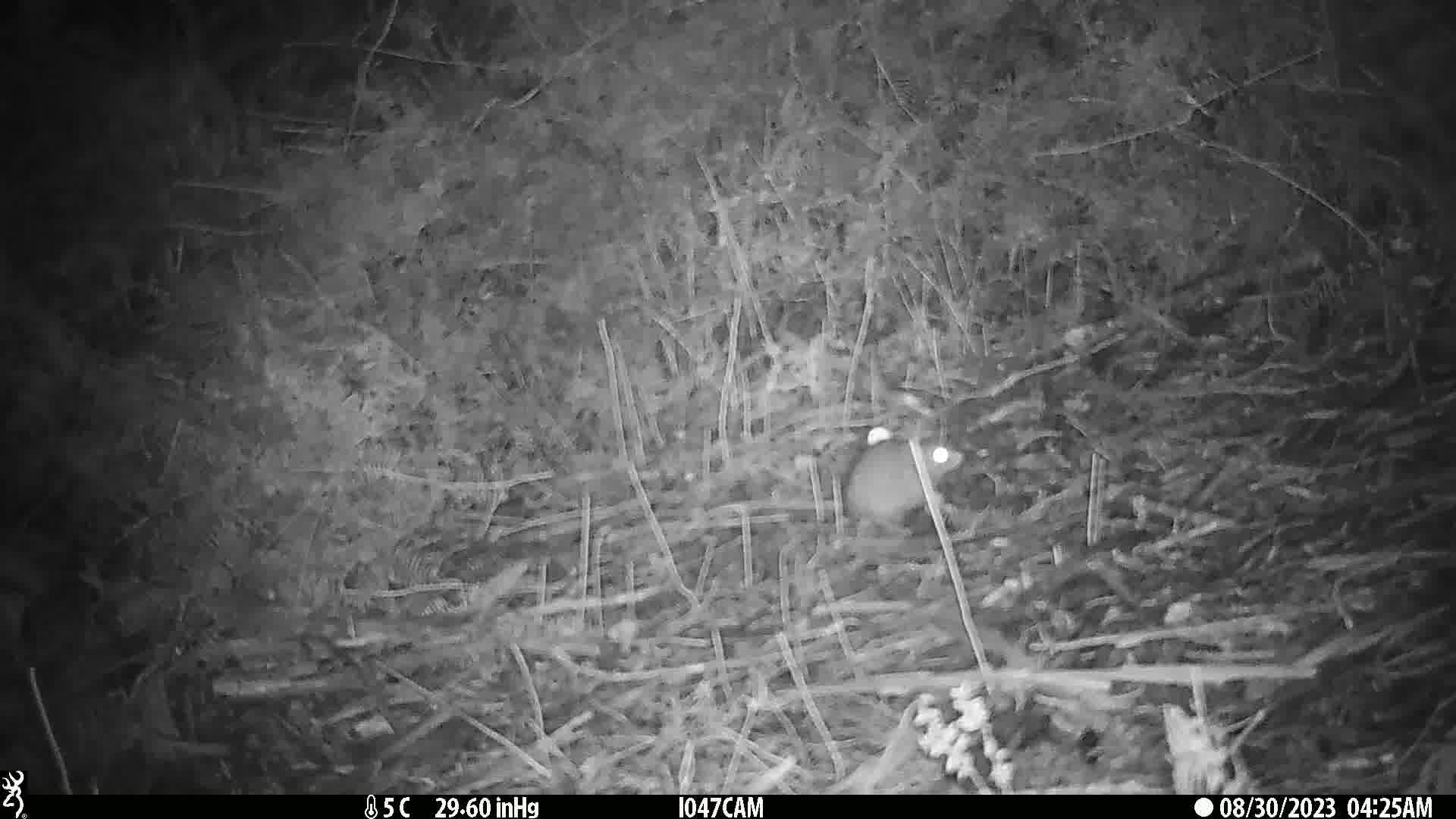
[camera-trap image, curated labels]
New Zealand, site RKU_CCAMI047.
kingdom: Animalia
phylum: Chordata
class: Mammalia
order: Rodentia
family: Muridae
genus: Rattus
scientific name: Rattus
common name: rat